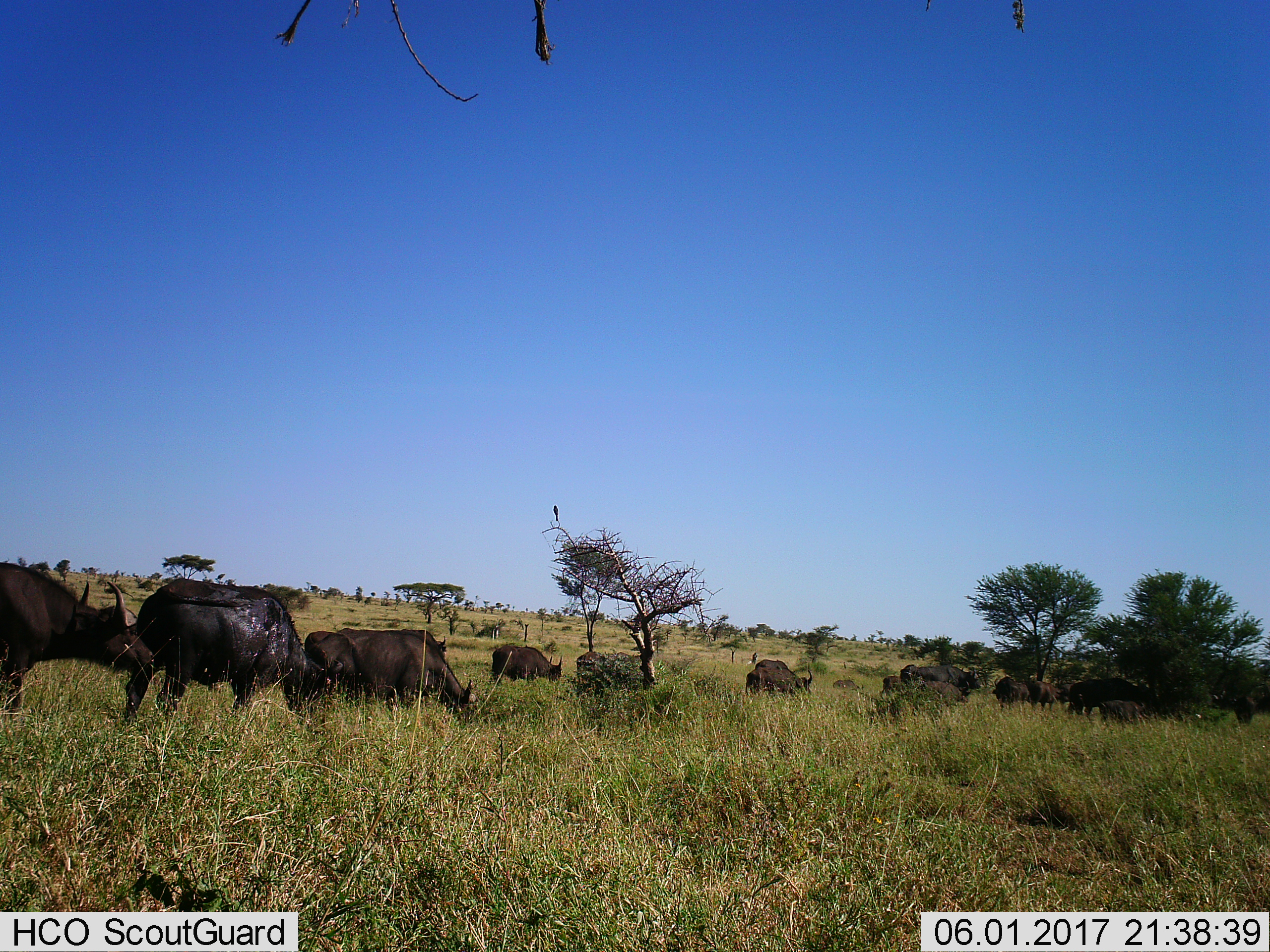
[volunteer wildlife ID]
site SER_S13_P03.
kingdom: Animalia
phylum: Chordata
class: Mammalia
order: Artiodactyla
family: Bovidae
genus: Syncerus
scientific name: Syncerus caffer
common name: african buffalo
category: buffalo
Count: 11-50.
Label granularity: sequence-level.